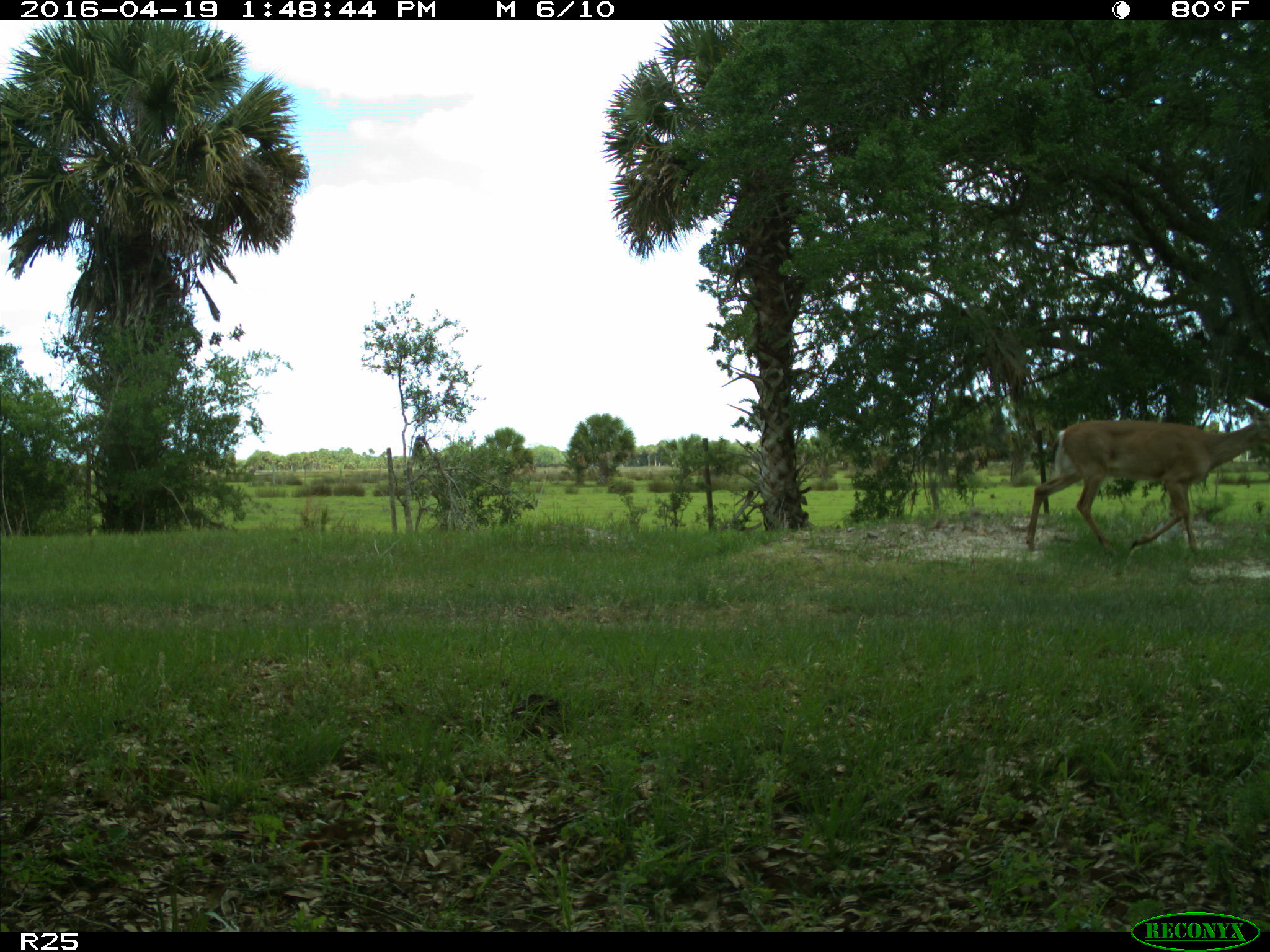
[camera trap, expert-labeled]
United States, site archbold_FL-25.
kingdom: Animalia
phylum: Chordata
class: Mammalia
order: Artiodactyla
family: Cervidae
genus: Odocoileus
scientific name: Odocoileus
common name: deer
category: unidentified deer